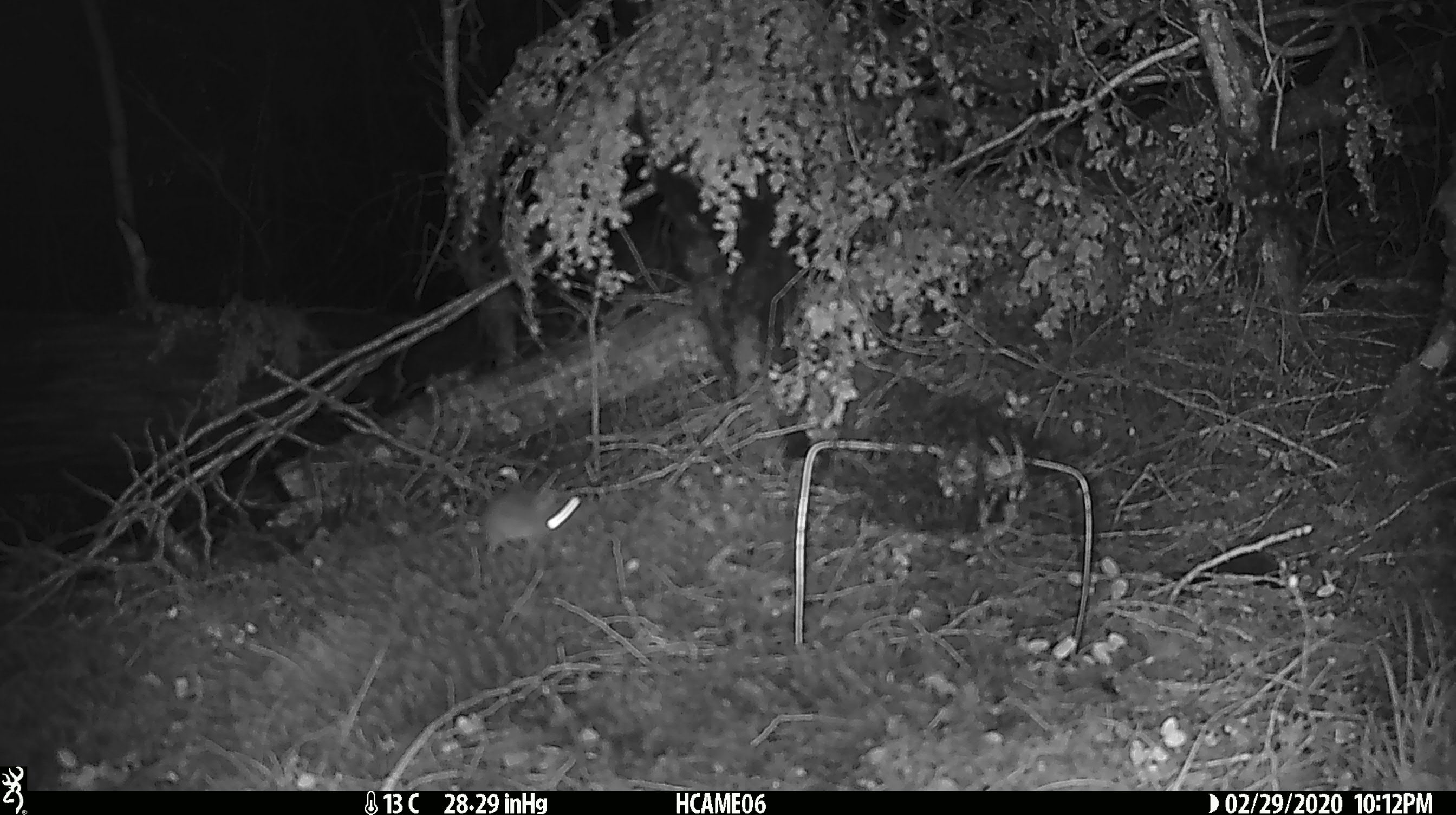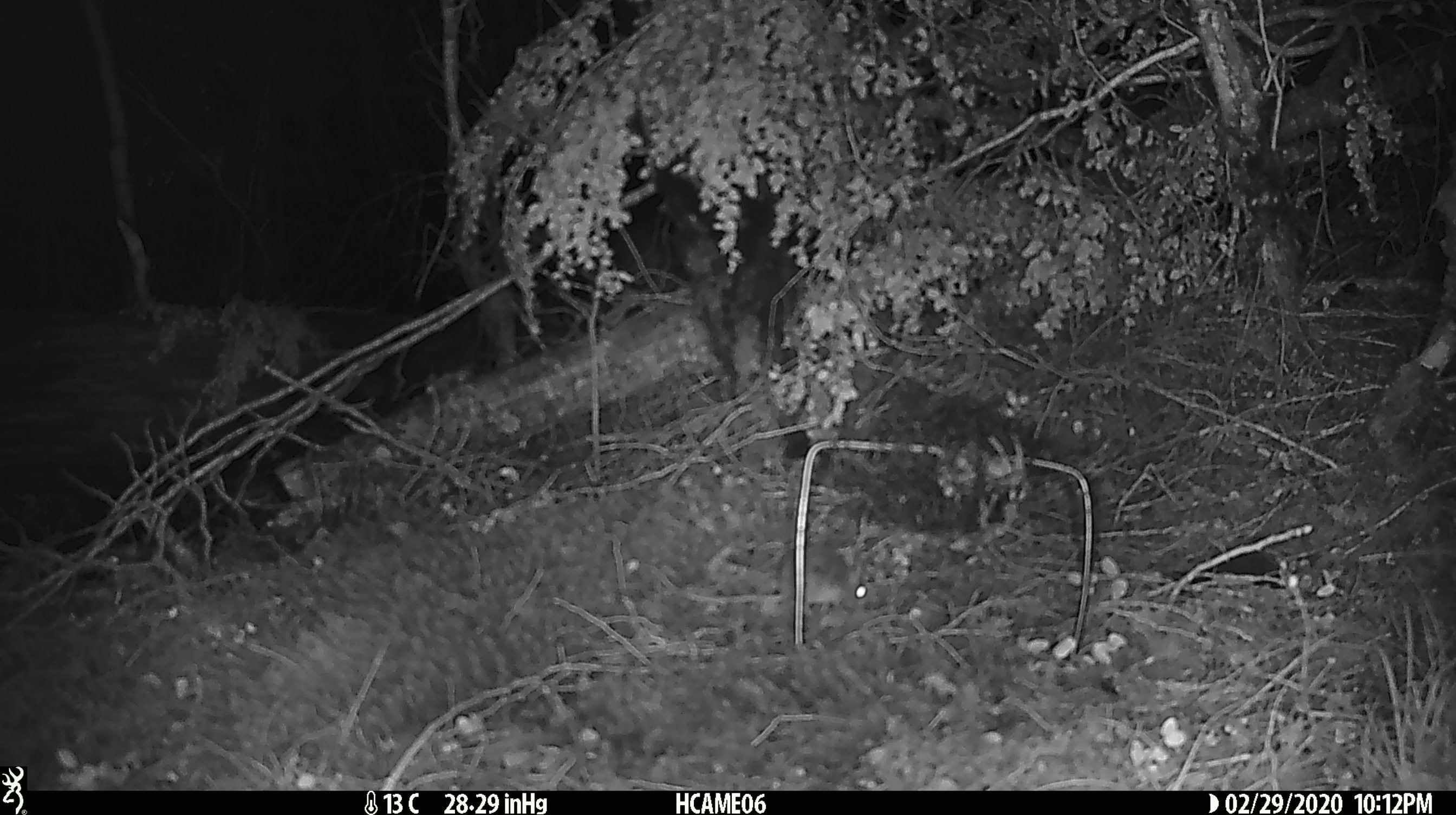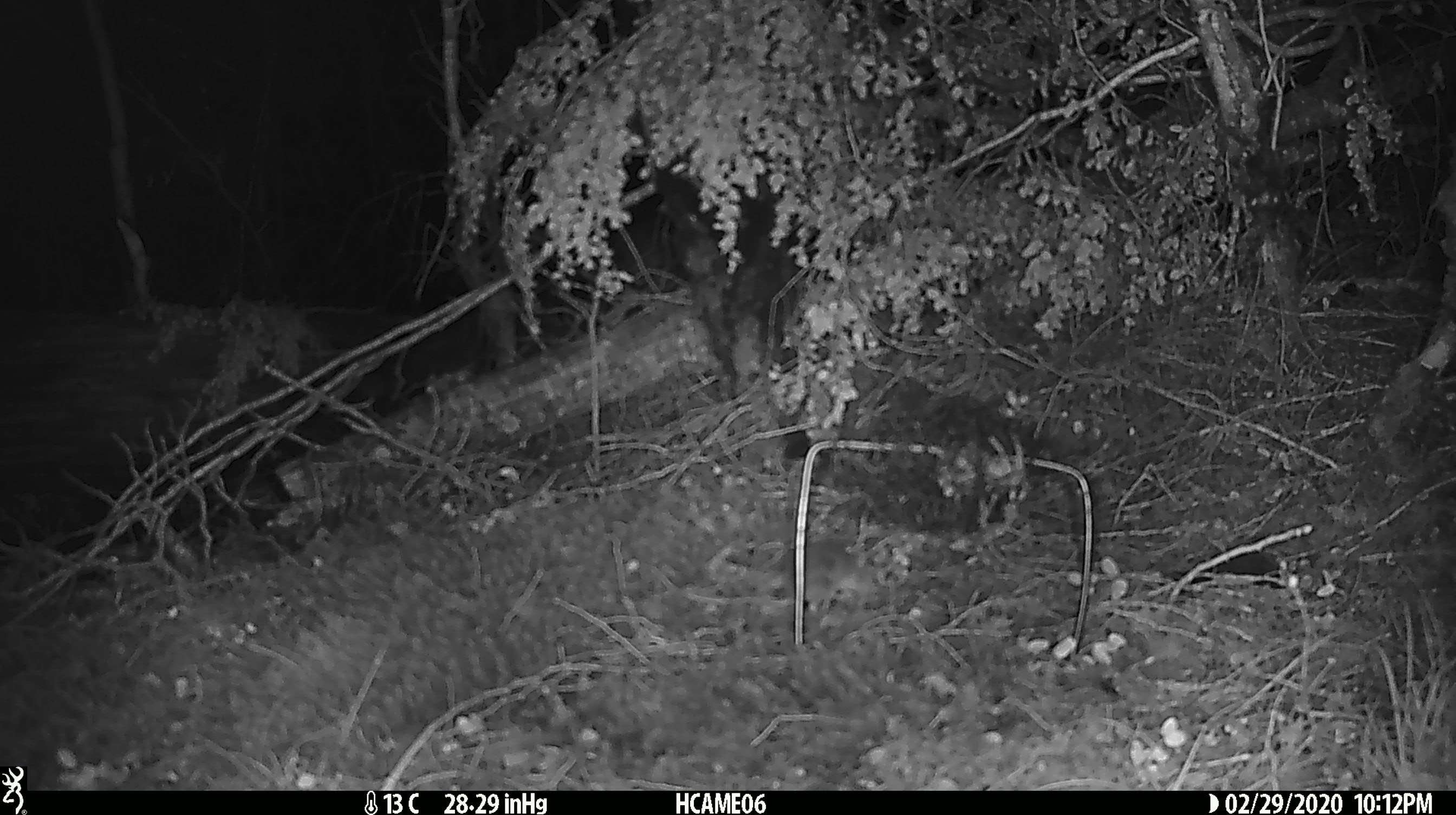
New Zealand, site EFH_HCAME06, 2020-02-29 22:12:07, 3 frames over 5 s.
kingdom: Animalia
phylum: Chordata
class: Mammalia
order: Rodentia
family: Muridae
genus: Mus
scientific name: Mus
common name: mouse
Mouse (Mus).